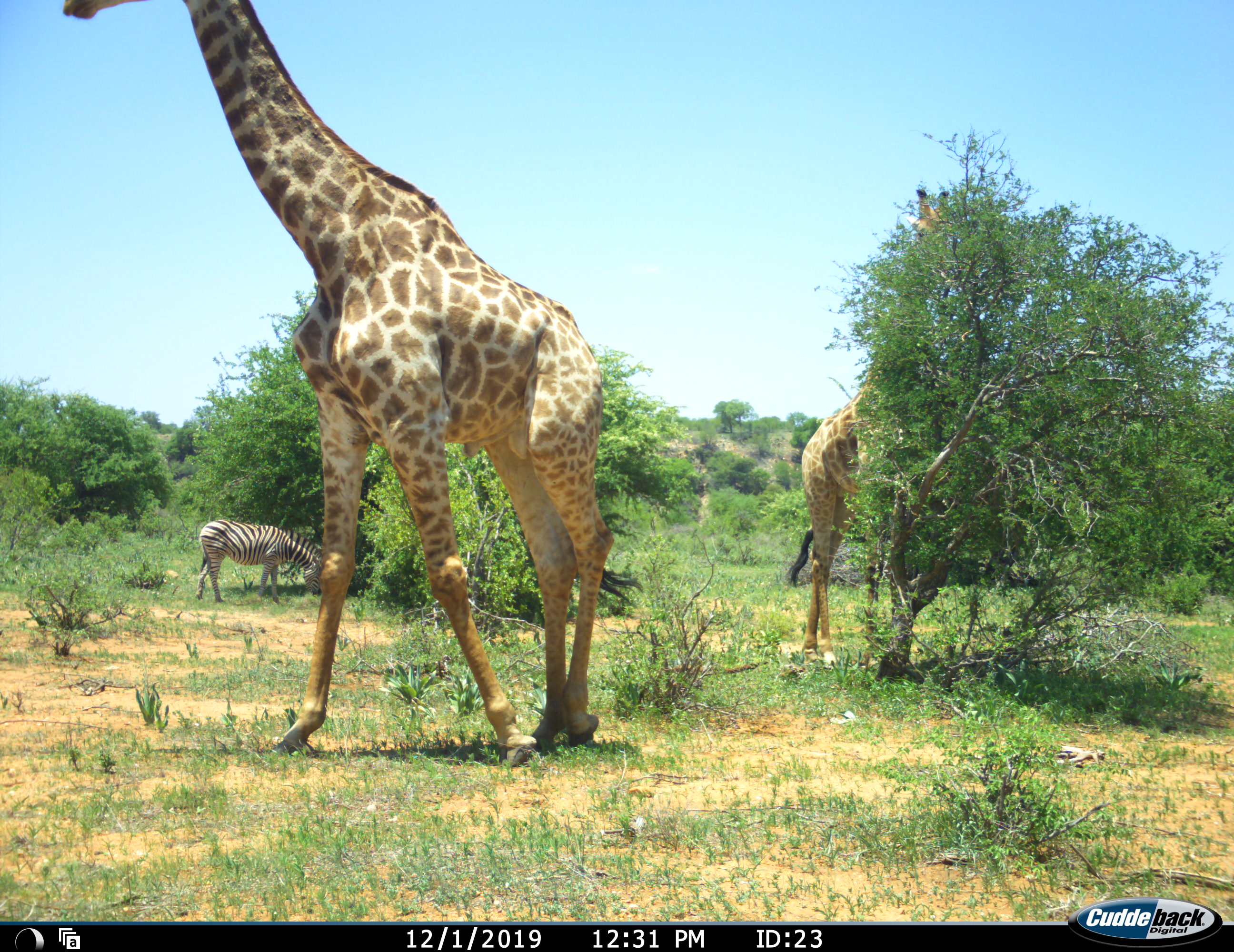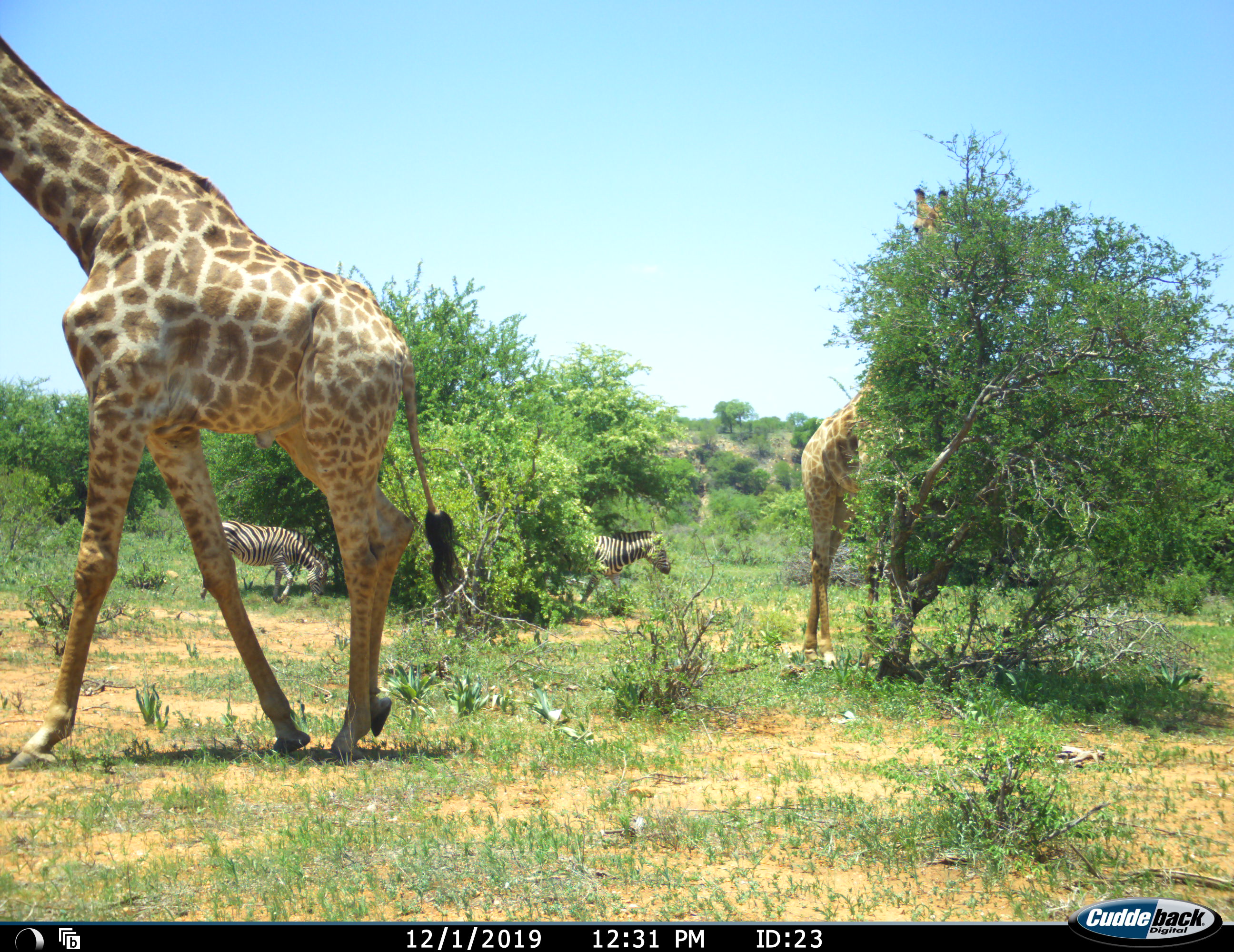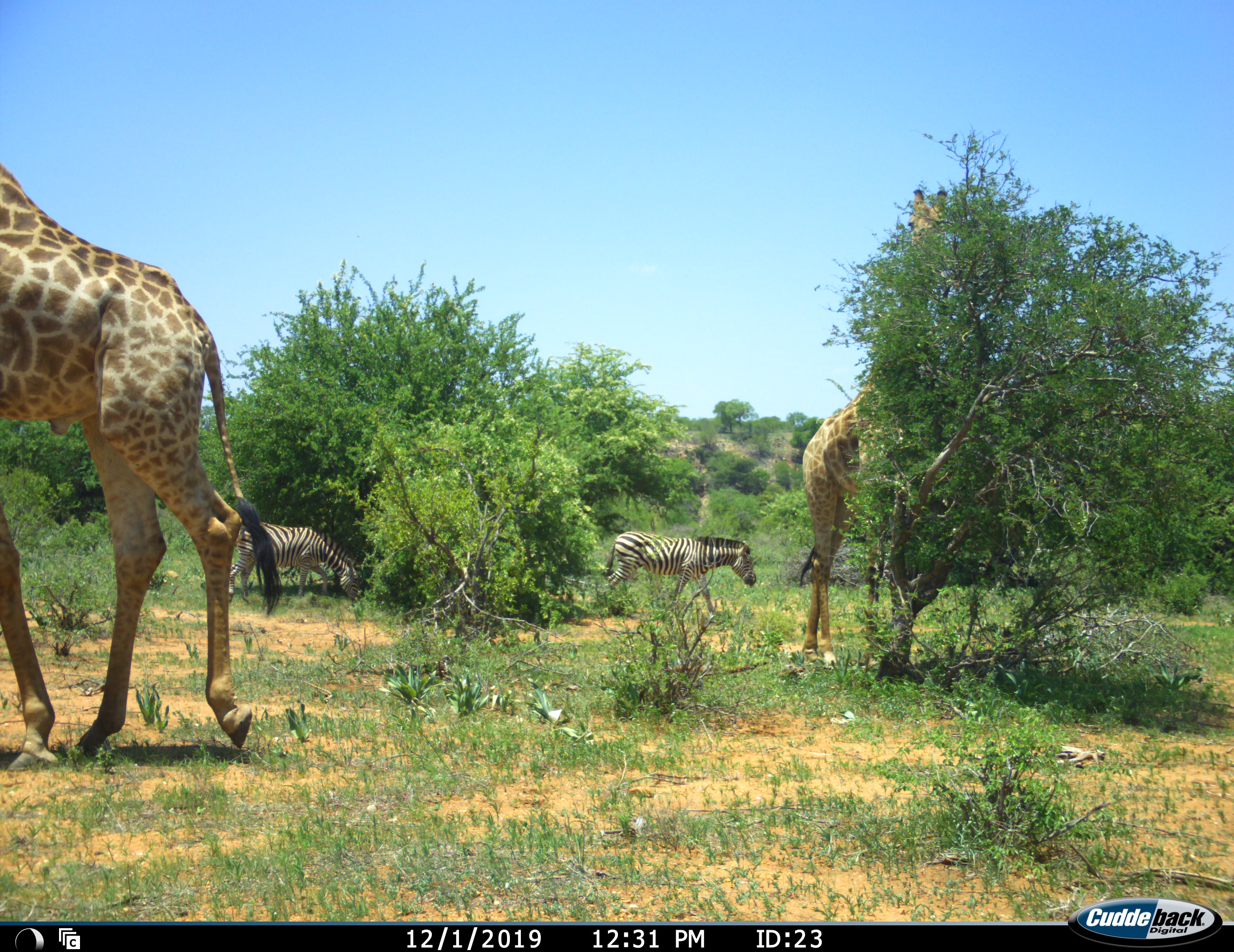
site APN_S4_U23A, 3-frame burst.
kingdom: Animalia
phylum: Chordata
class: Mammalia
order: Artiodactyla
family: Giraffidae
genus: Giraffa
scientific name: Giraffa camelopardalis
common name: giraffe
Giraffe (Giraffa camelopardalis), count 2. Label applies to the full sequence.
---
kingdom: Animalia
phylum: Chordata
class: Mammalia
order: Perissodactyla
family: Equidae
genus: Equus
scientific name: Equus quagga burchellii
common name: burchell's zebra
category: zebraburchells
Zebraburchells (burchell's zebra) (Equus quagga burchellii), count 2. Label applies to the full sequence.